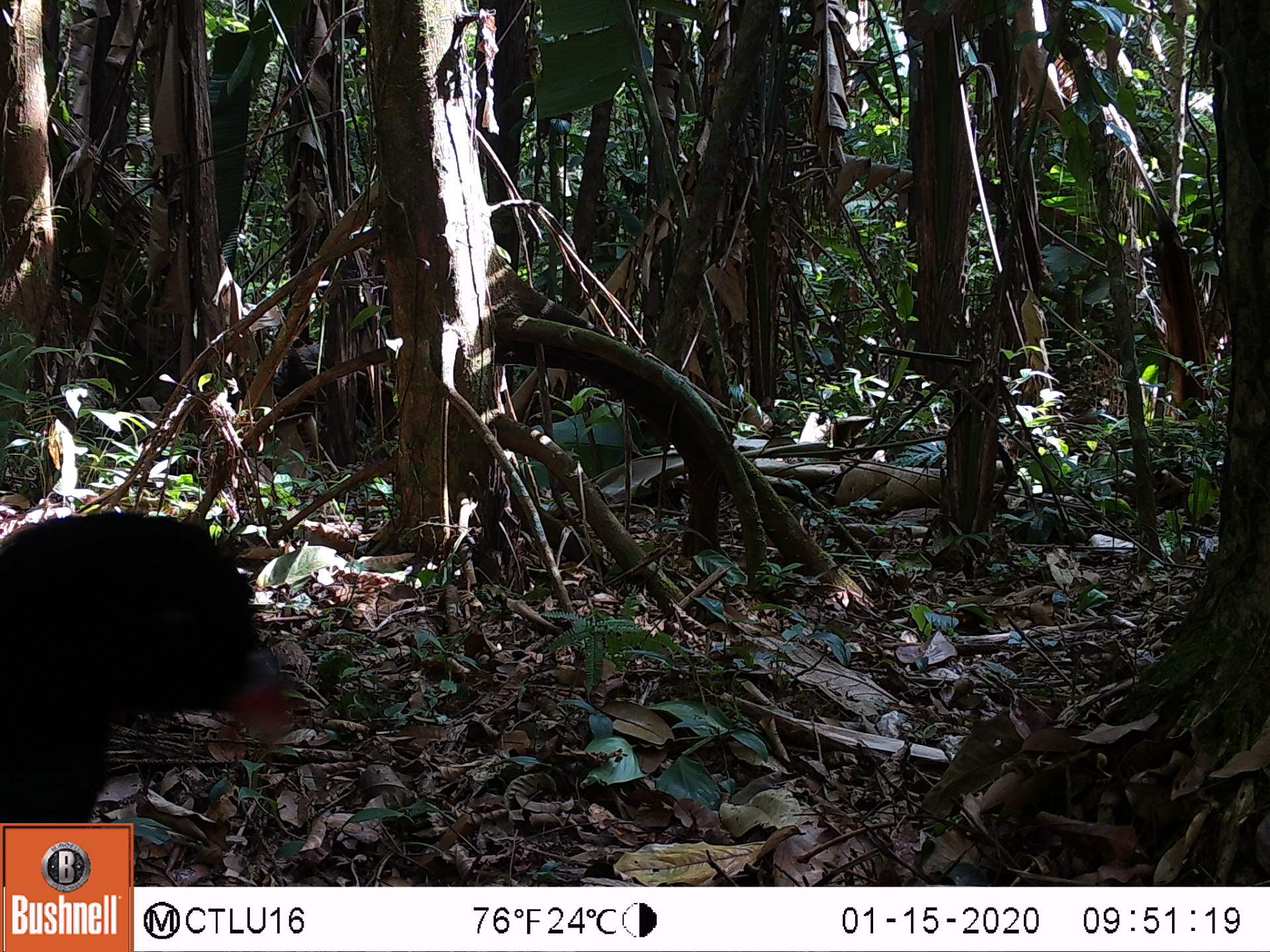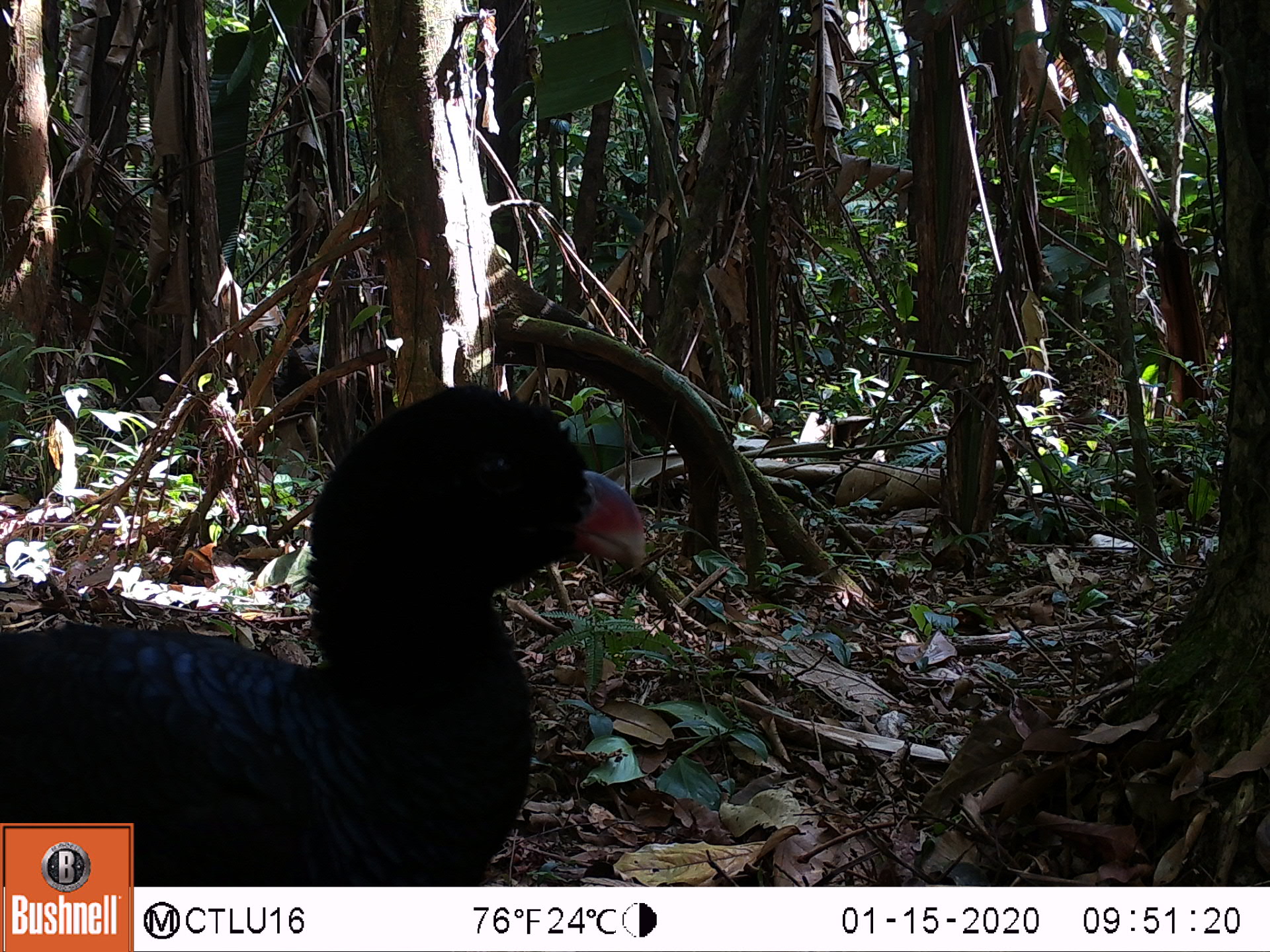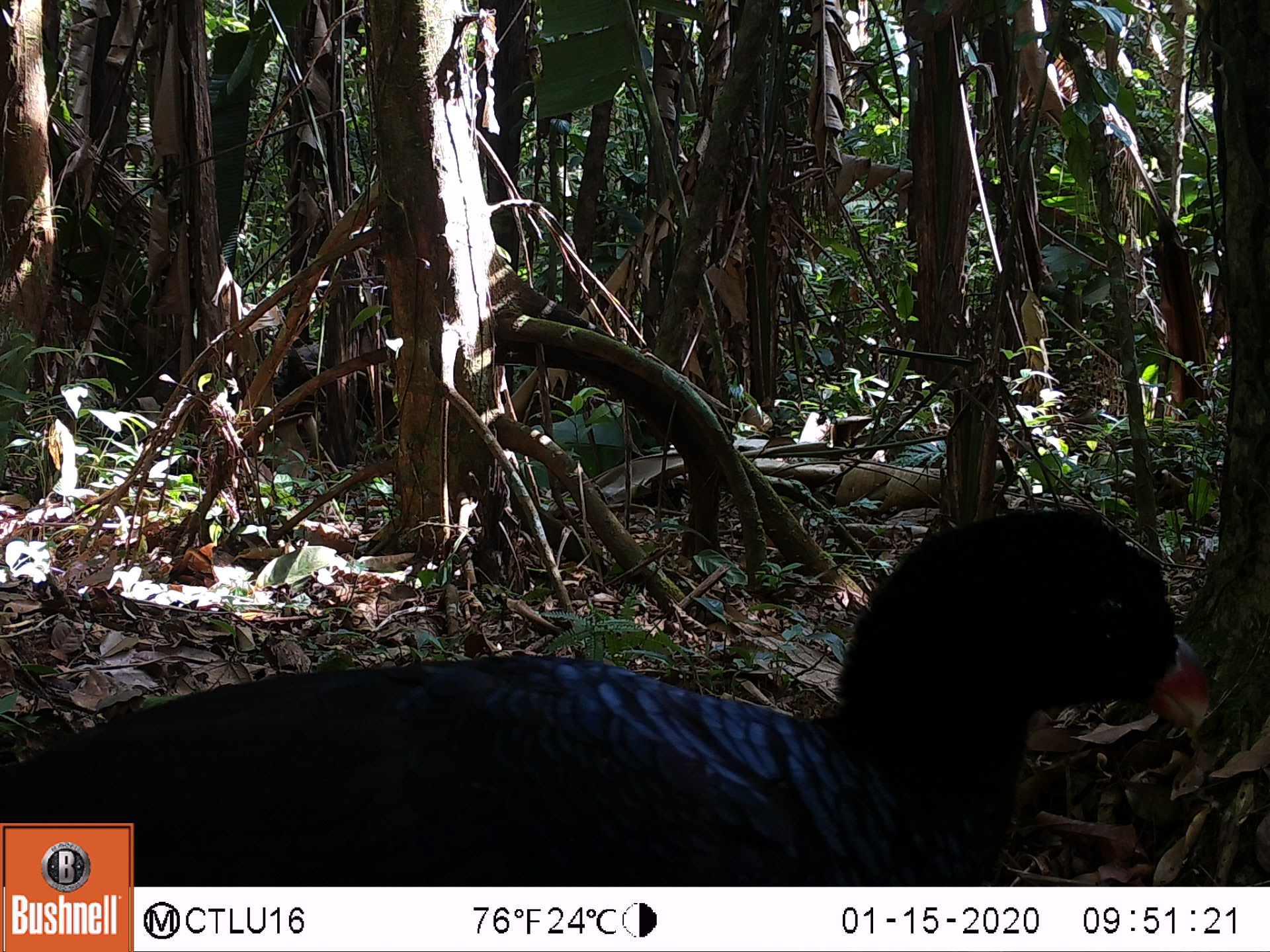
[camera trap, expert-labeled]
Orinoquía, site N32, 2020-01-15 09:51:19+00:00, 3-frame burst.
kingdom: Animalia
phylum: Chordata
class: Aves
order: Galliformes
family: Cracidae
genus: Mitu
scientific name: Mitu salvini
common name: salvin's currasow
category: salvins curassow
Salvins curassow (salvin's currasow) (Mitu salvini).